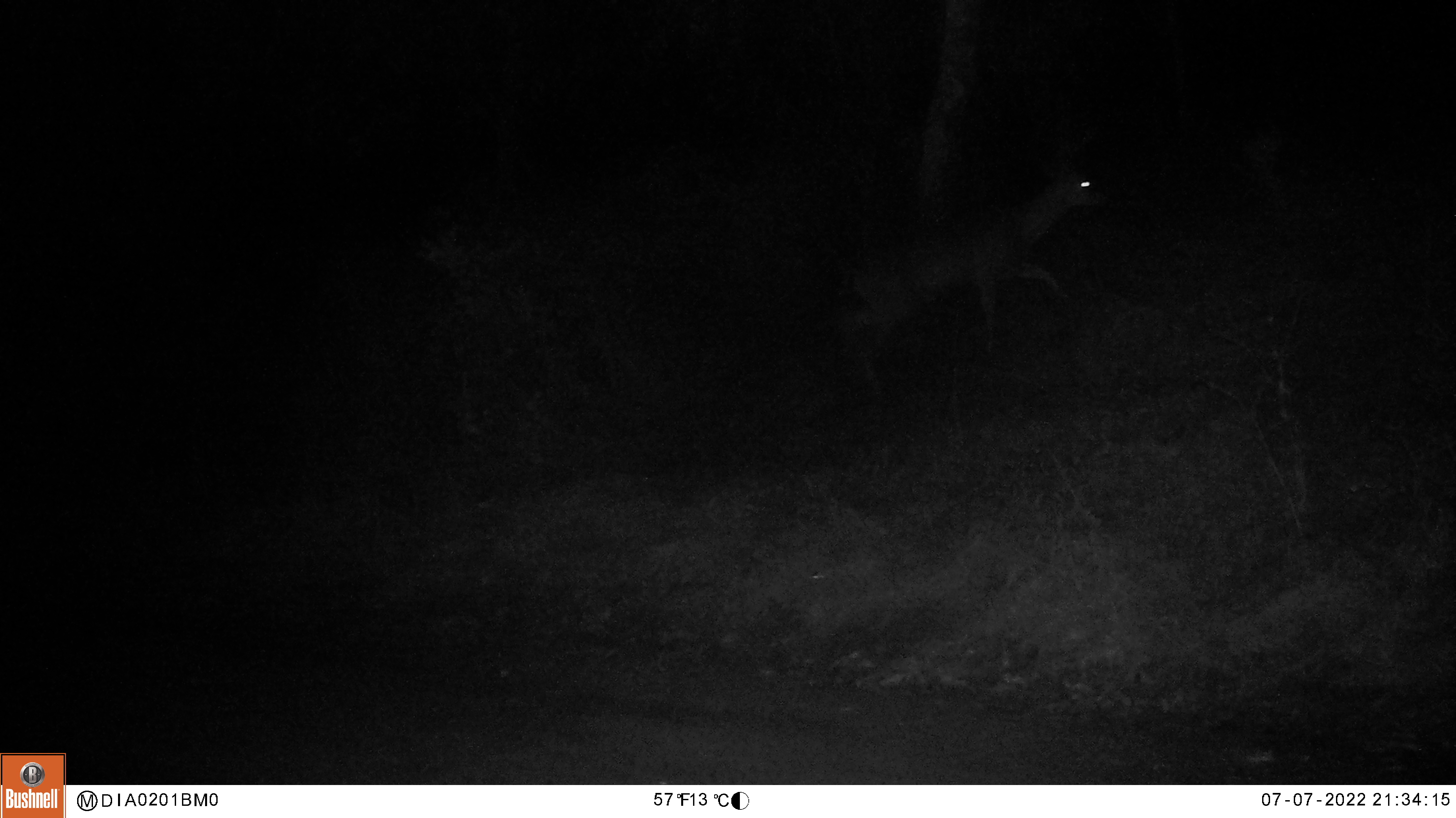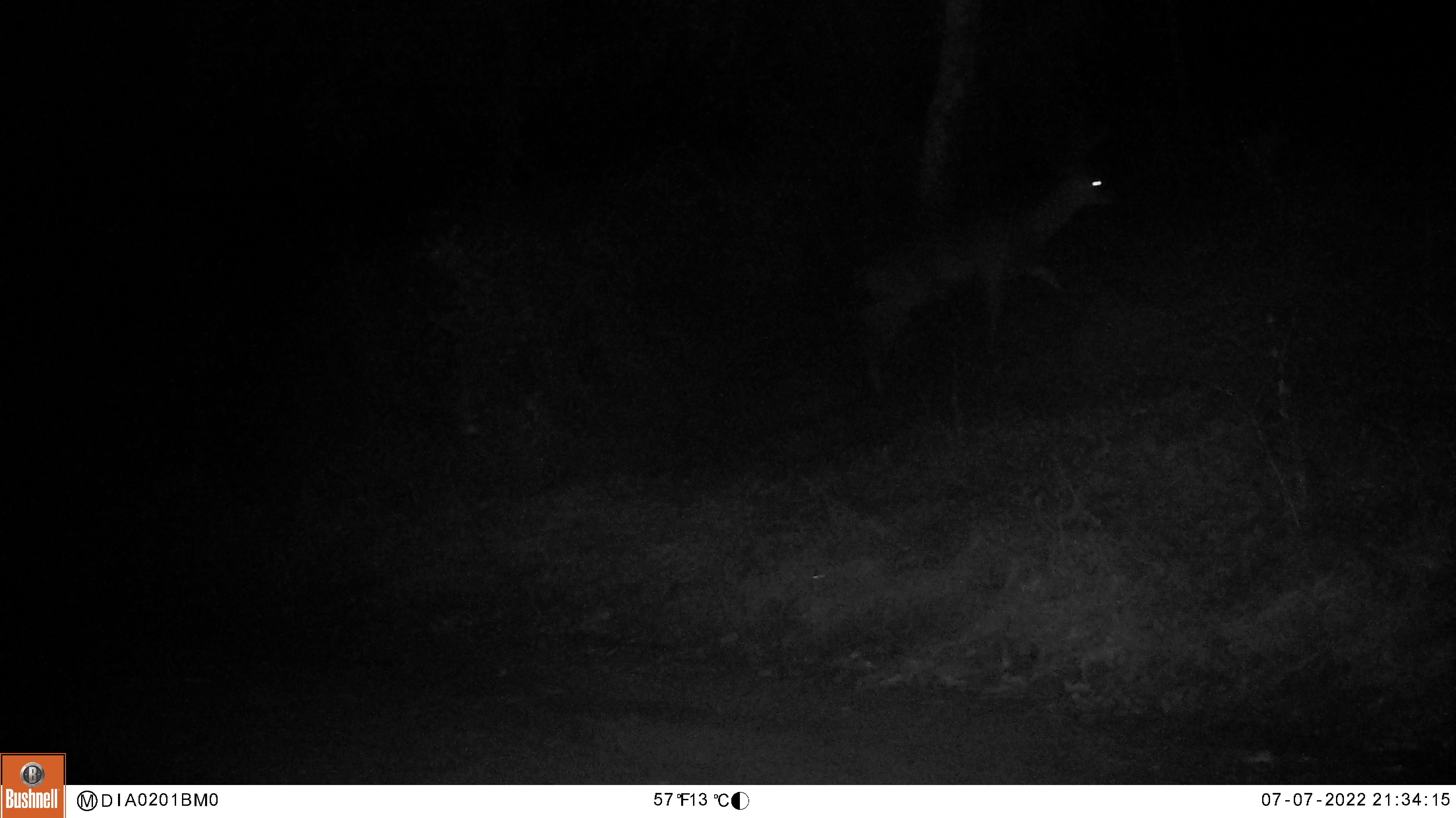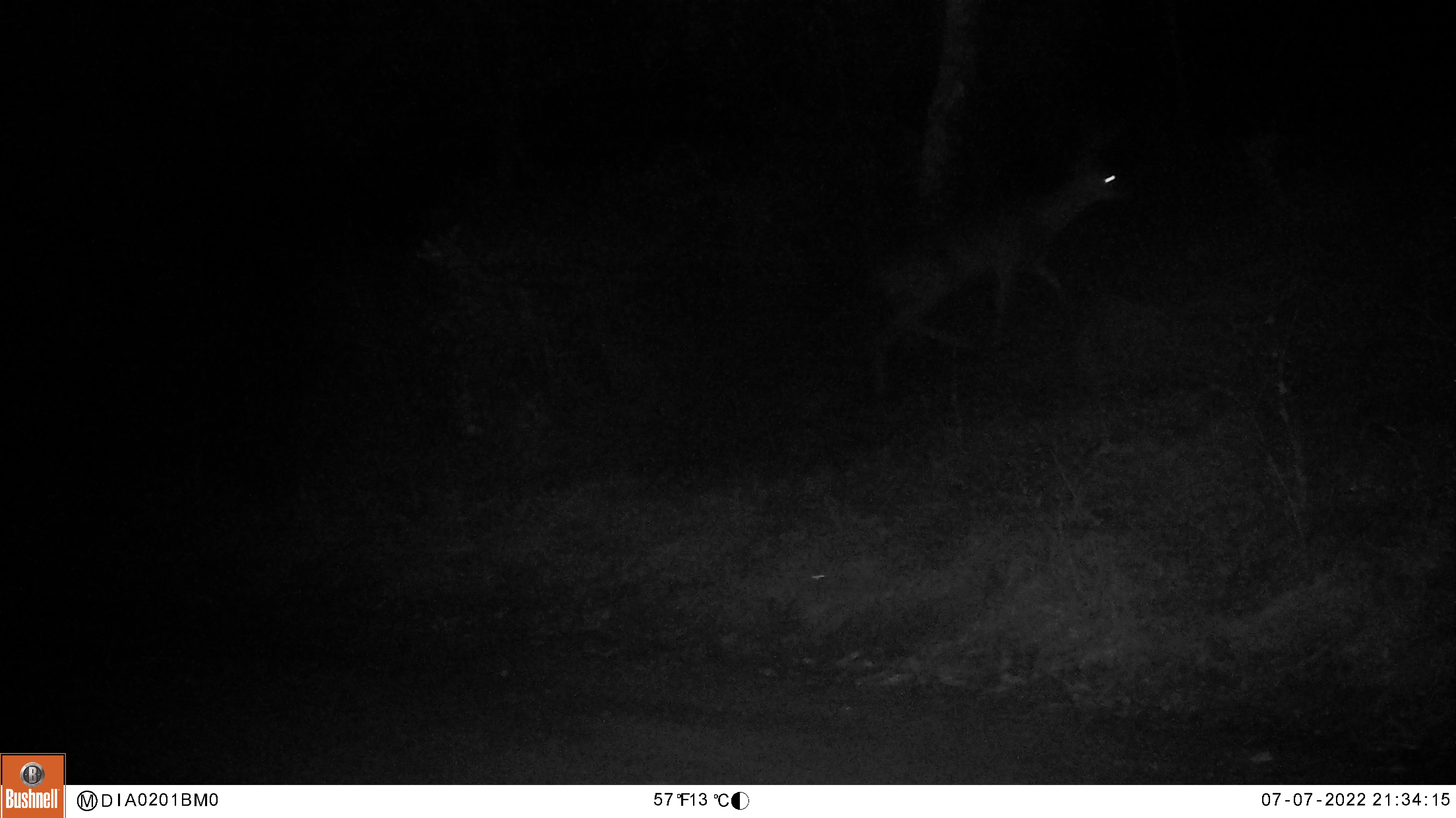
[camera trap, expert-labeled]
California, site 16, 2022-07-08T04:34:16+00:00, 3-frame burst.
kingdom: Animalia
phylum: Chordata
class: Mammalia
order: Artiodactyla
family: Cervidae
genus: Odocoileus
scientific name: Odocoileus hemionus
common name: mule deer